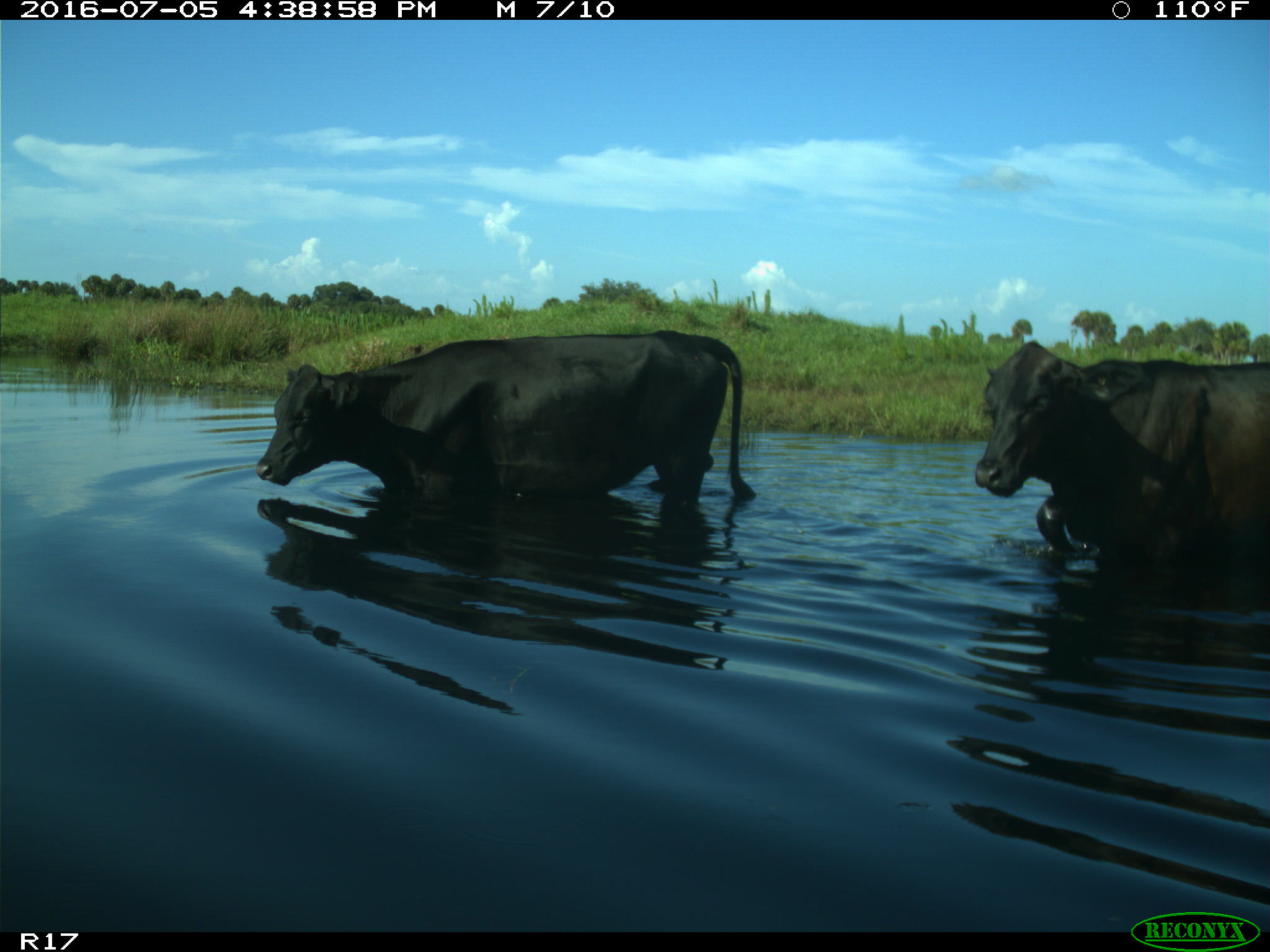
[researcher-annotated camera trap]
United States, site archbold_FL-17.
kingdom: Animalia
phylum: Chordata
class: Mammalia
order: Artiodactyla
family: Bovidae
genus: Bos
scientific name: Bos taurus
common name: domestic cow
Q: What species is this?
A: Bos taurus (domestic cow).